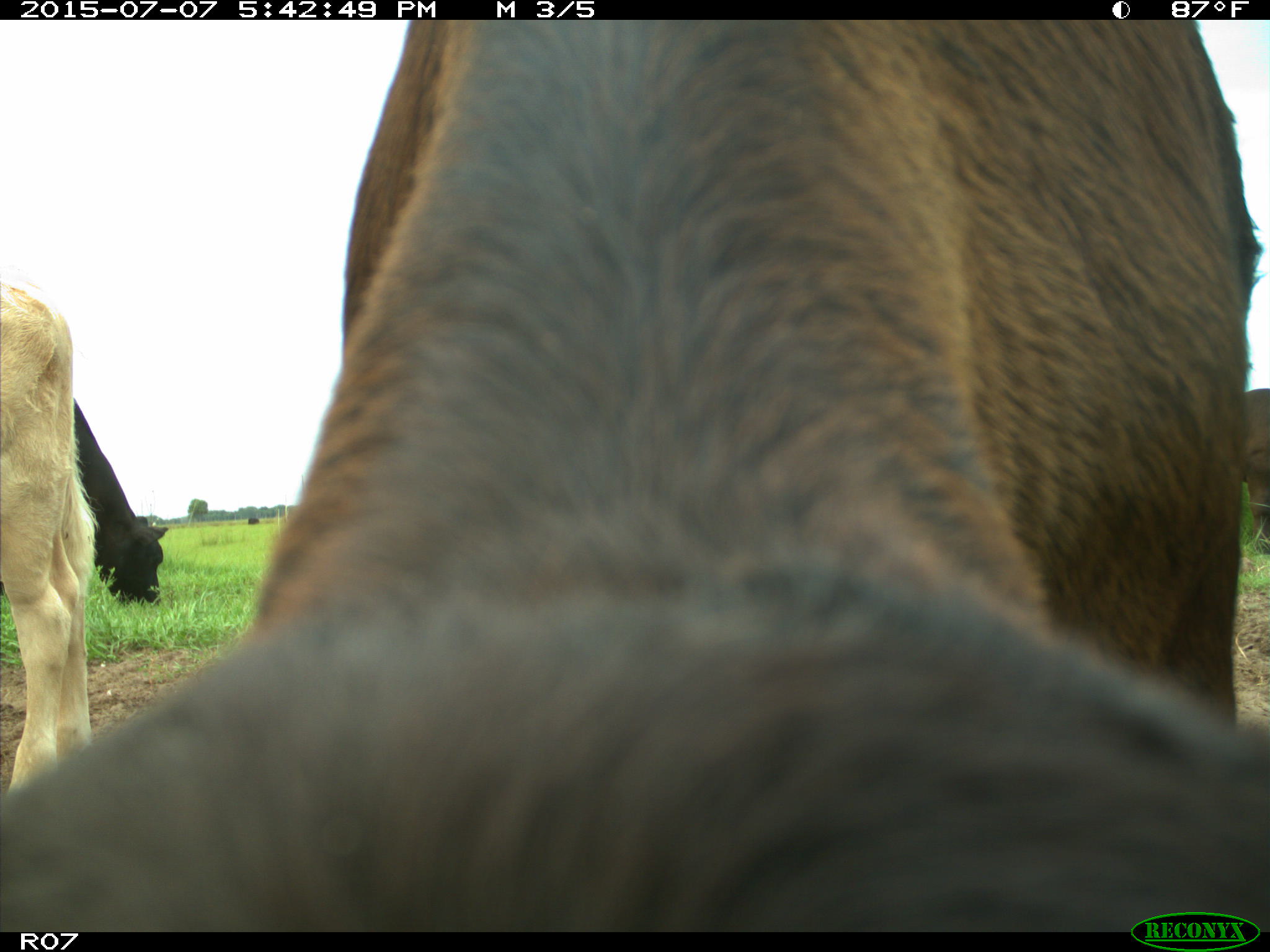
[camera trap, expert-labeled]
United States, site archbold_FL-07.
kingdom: Animalia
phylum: Chordata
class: Mammalia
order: Artiodactyla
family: Bovidae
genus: Bos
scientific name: Bos taurus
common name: domestic cow